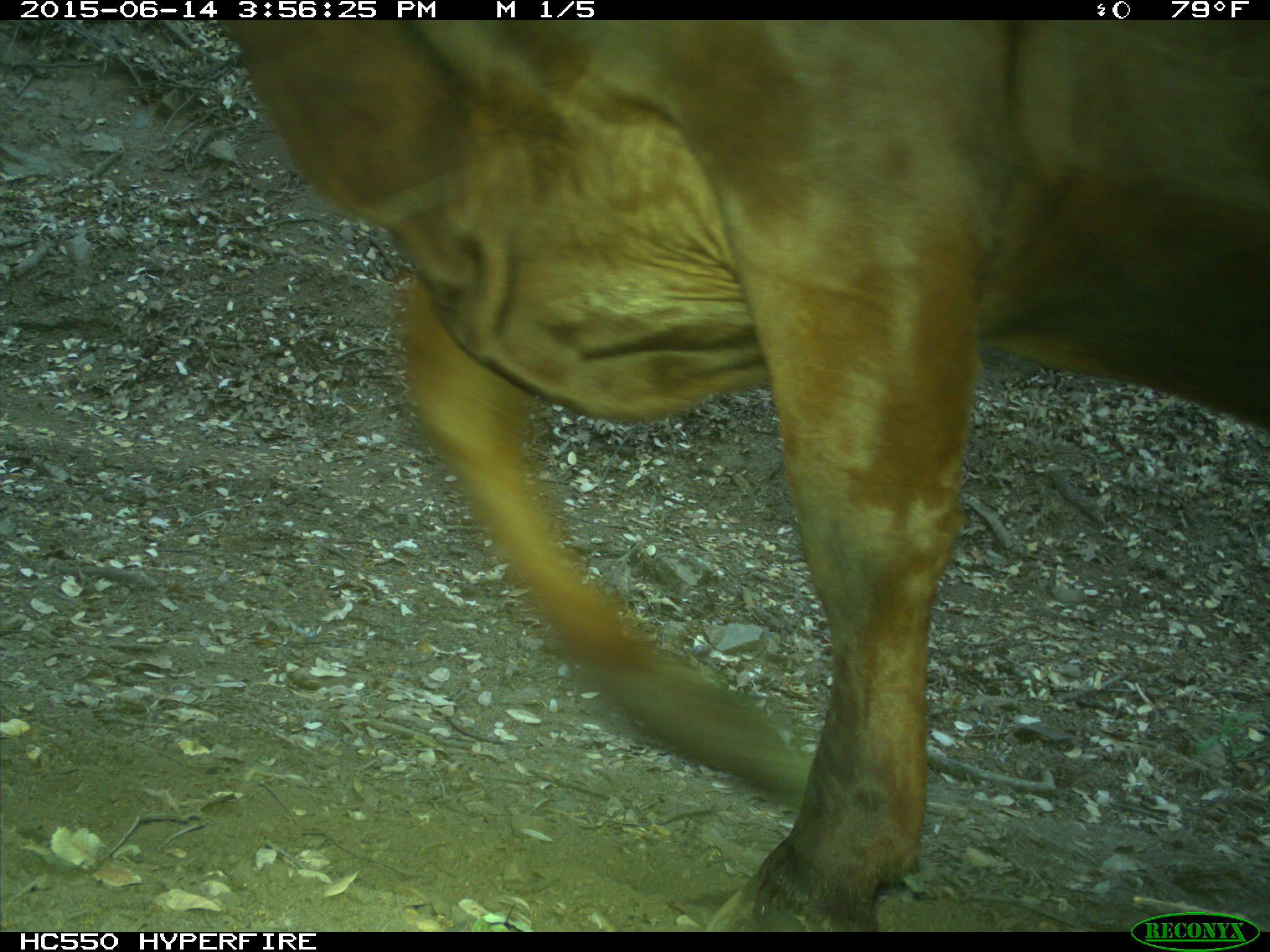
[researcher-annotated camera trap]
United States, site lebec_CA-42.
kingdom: Animalia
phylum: Chordata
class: Mammalia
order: Artiodactyla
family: Bovidae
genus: Bos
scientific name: Bos taurus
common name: domestic cow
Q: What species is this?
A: Bos taurus (domestic cow).